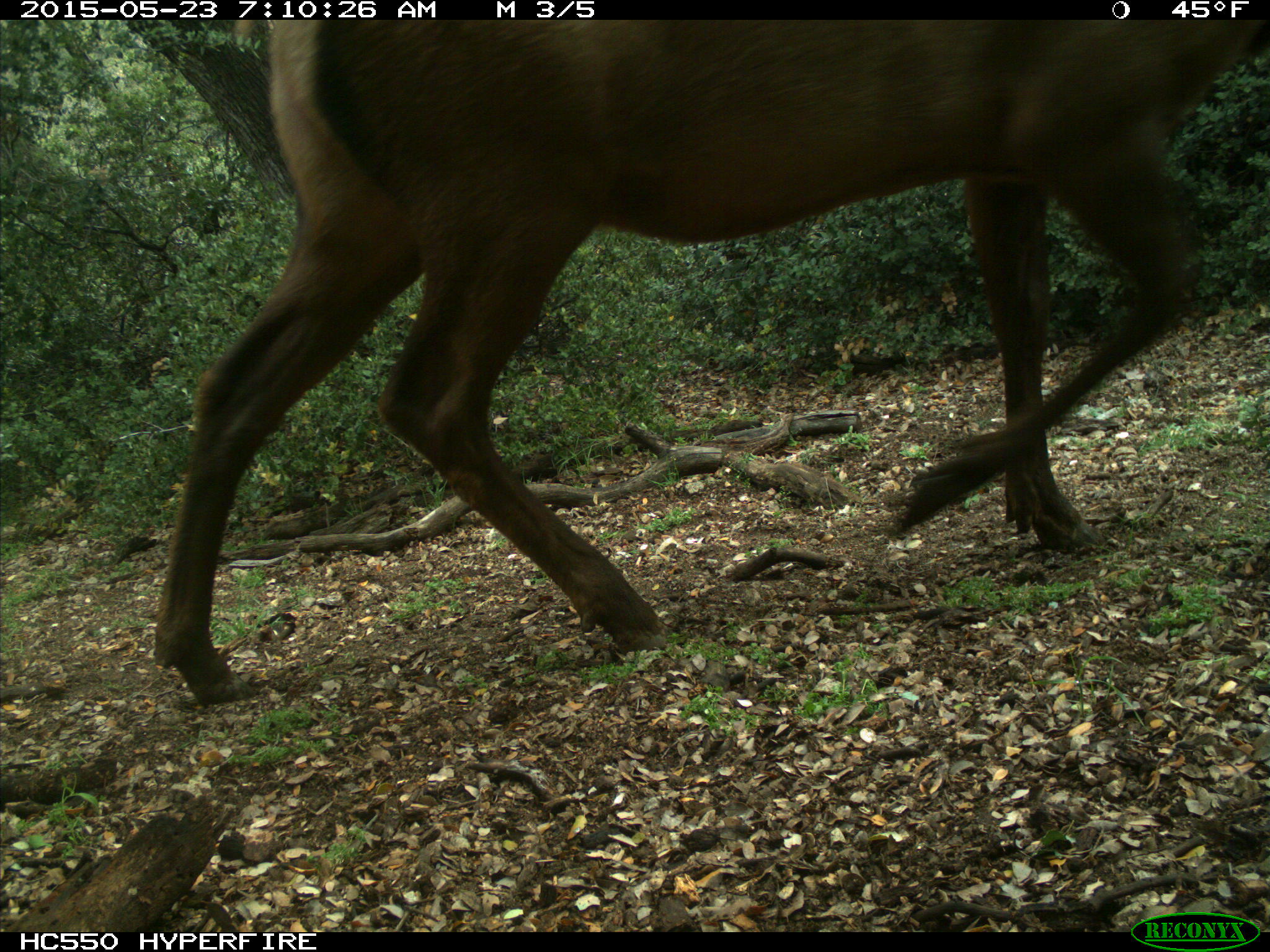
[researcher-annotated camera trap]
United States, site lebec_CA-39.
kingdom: Animalia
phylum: Chordata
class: Mammalia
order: Artiodactyla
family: Cervidae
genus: Cervus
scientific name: Cervus canadensis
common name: elk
Cervus canadensis (elk).